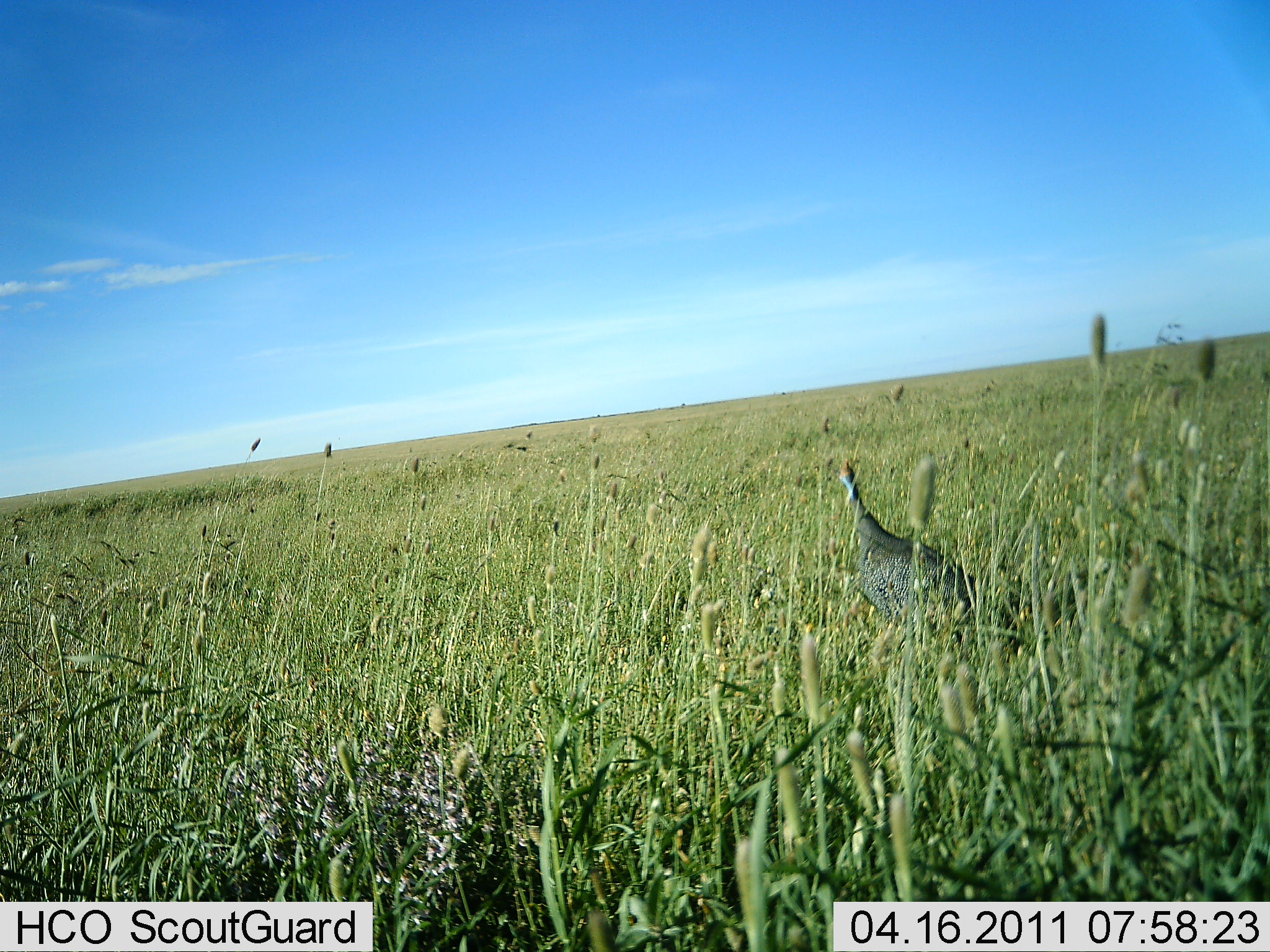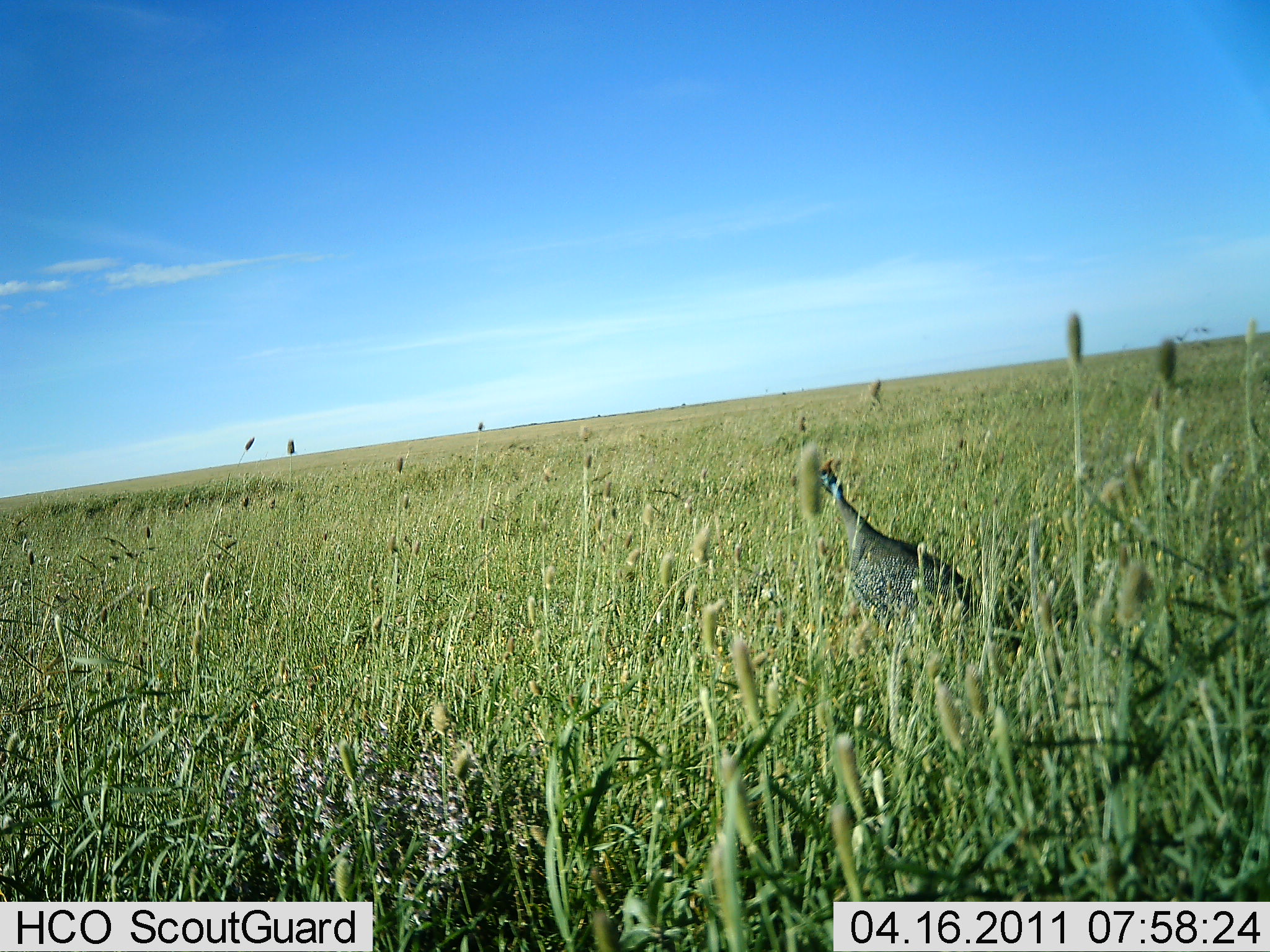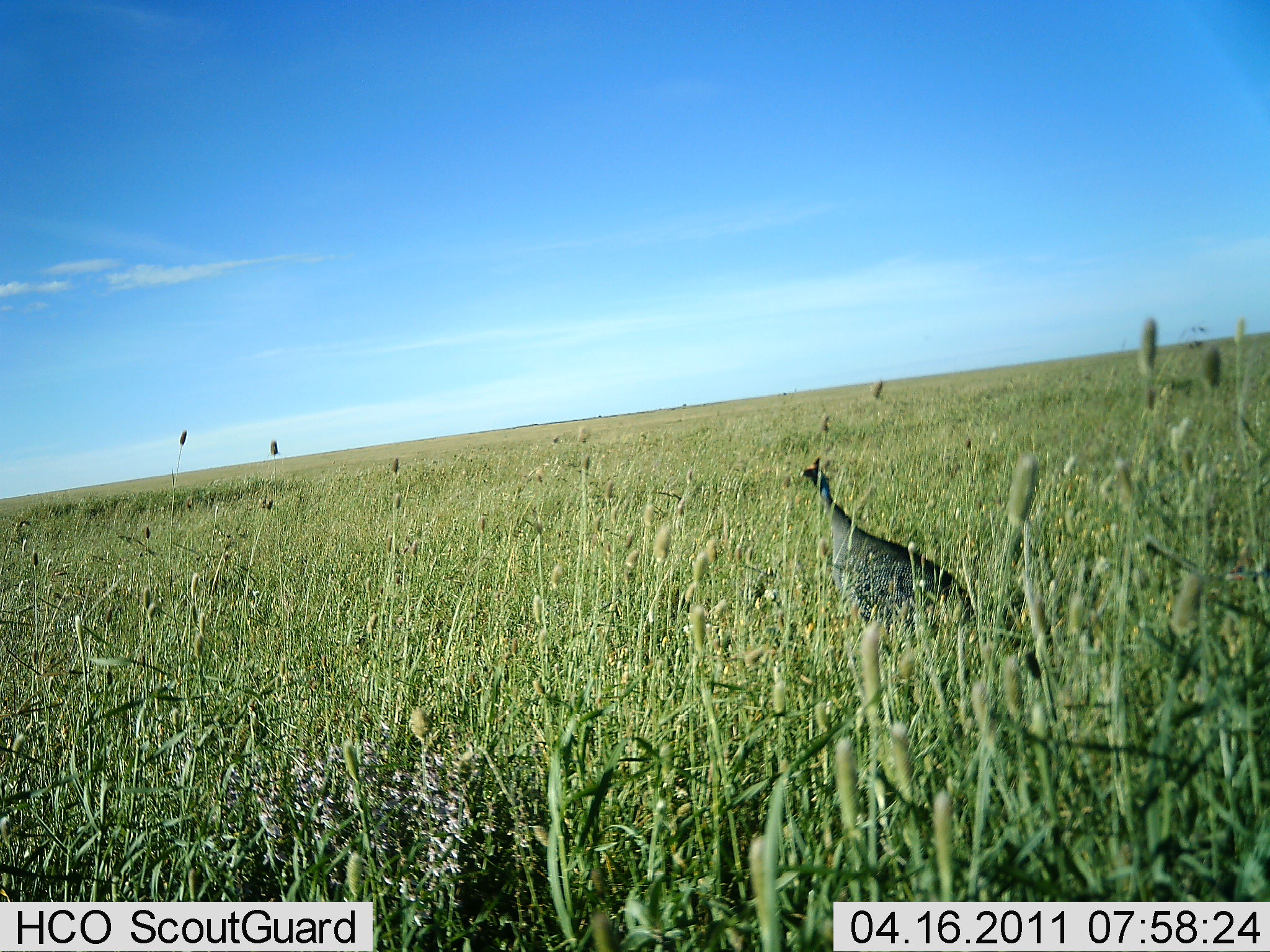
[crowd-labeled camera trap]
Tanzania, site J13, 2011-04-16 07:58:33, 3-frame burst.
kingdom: Animalia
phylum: Chordata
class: Aves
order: Galliformes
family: Numididae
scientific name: Numididae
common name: guinea fowl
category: guineafowl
Guineafowl (guinea fowl) (Numididae), count 1. Behavior (volunteer vote fractions): standing 83%, resting 0%, moving 17%, interacting 0%. Young present (vote fraction): 0%. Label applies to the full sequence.